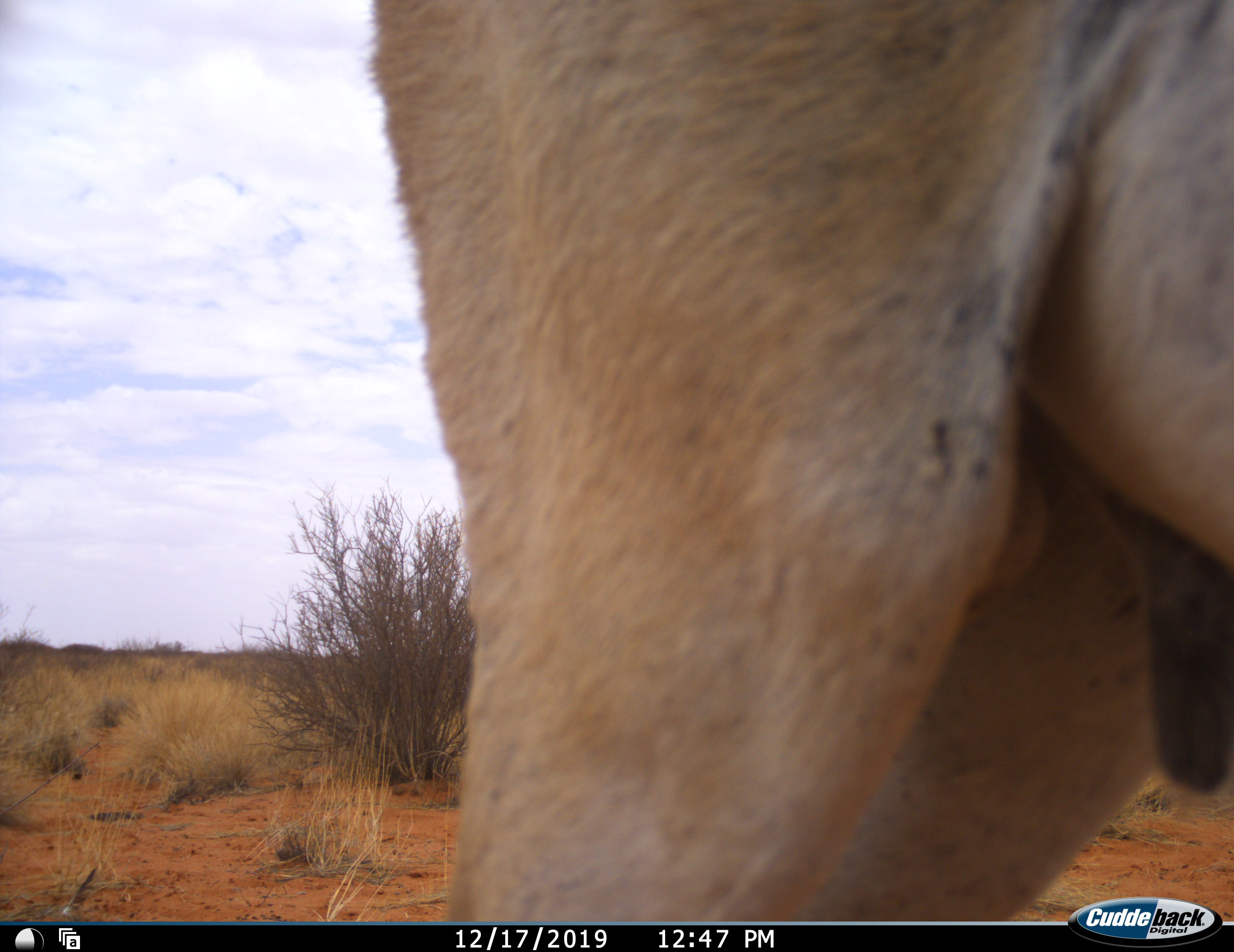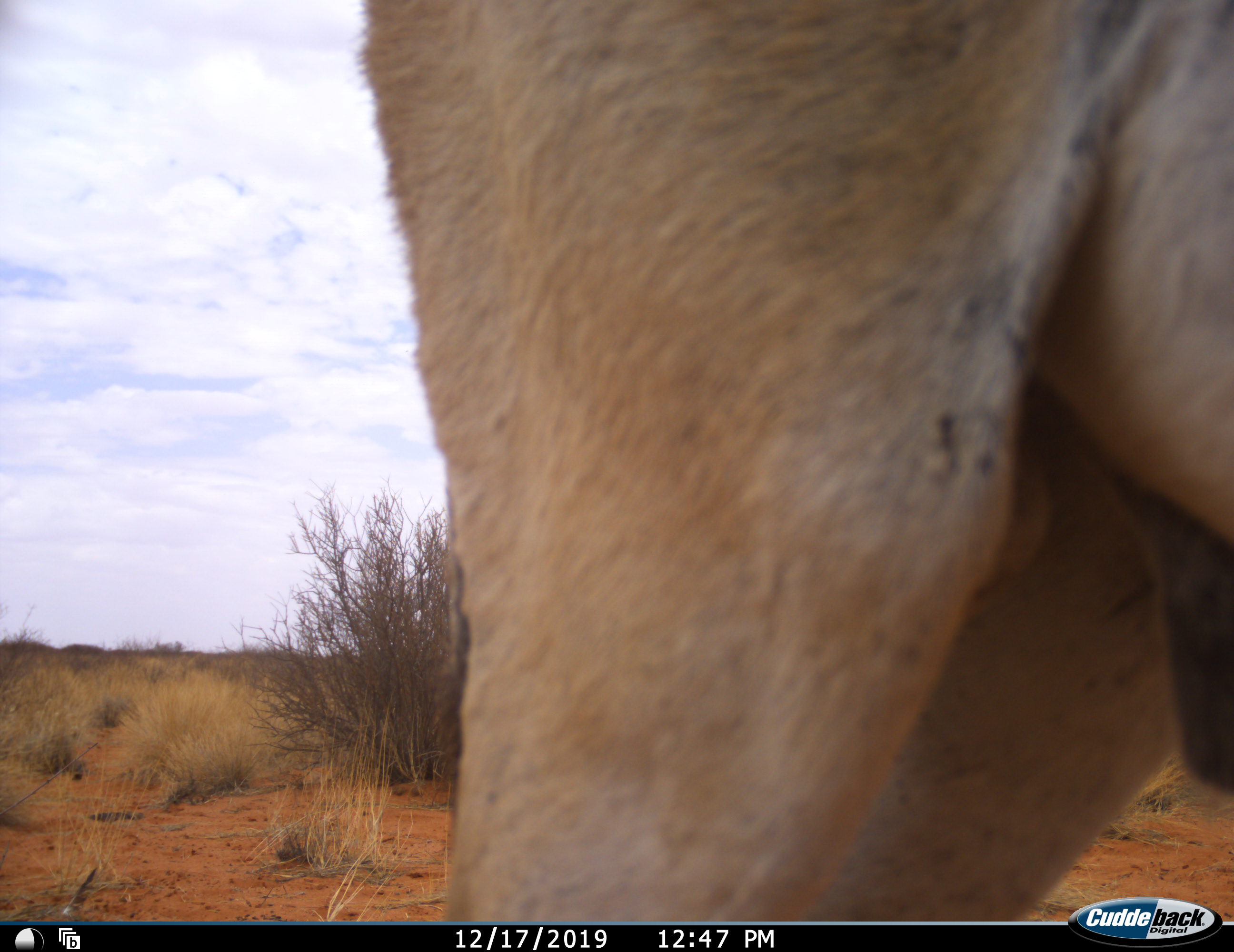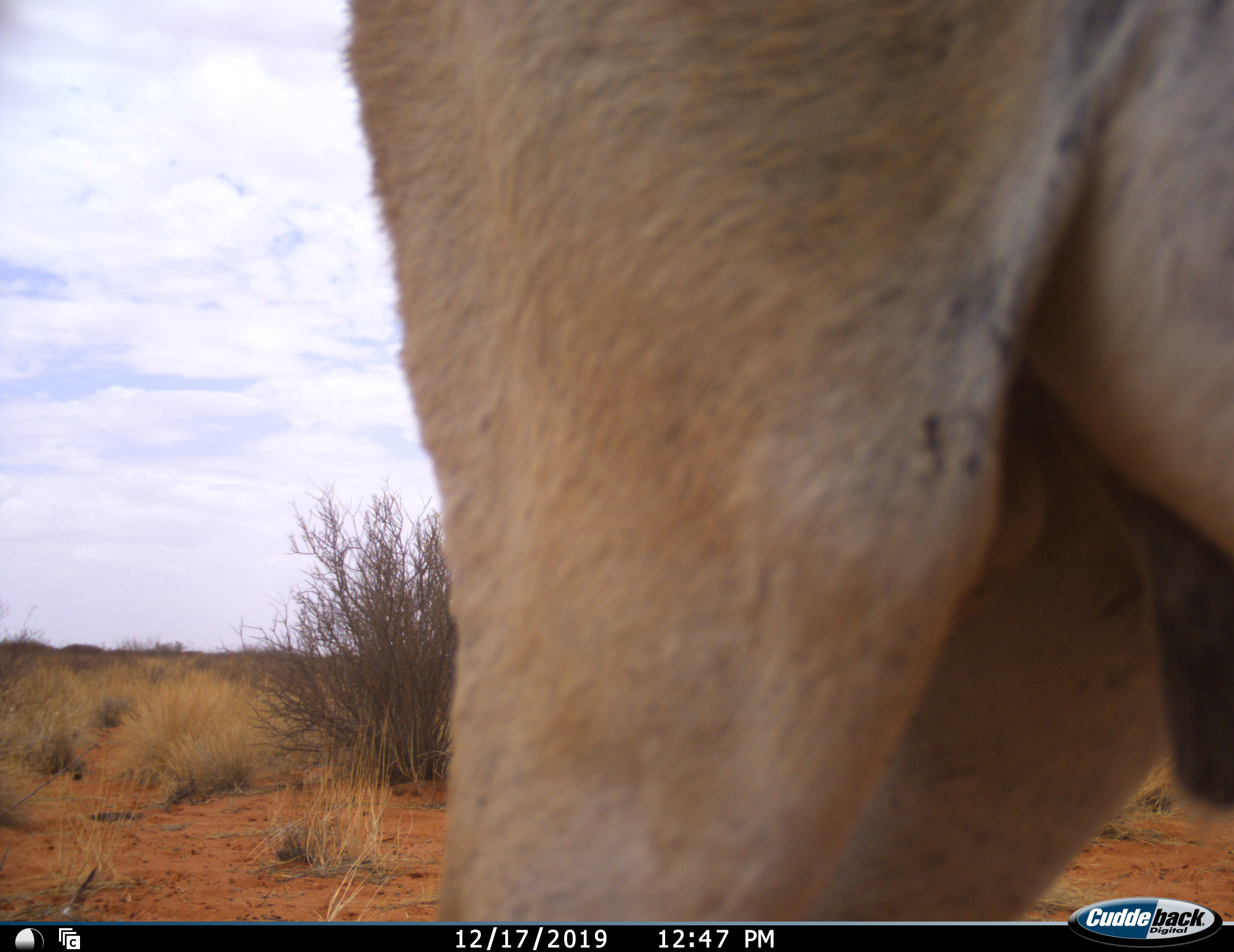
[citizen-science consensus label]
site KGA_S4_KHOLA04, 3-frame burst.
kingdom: Animalia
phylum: Chordata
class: Mammalia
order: Artiodactyla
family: Bovidae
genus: Antidorcas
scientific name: Antidorcas marsupialis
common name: springbok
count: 1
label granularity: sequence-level